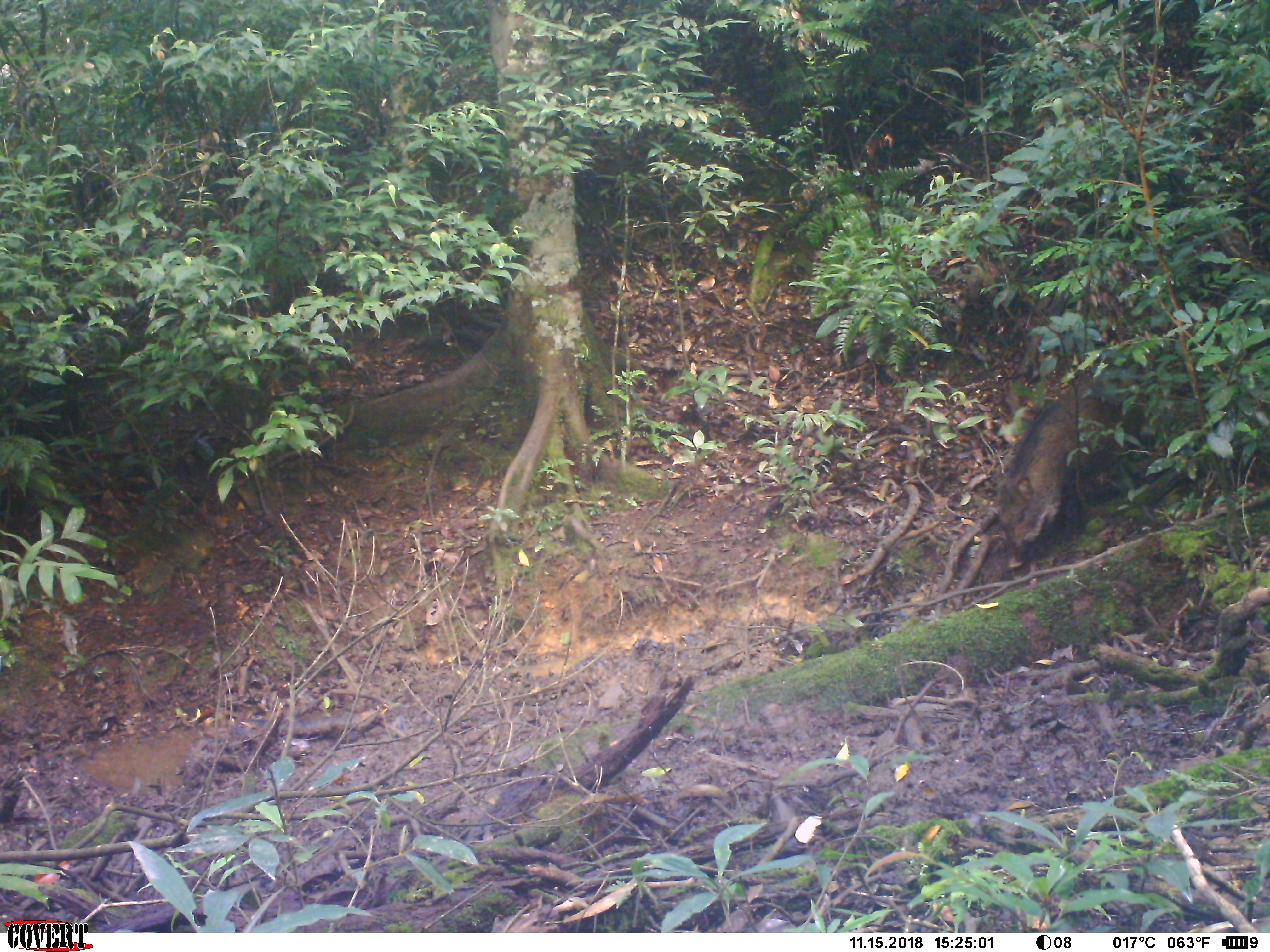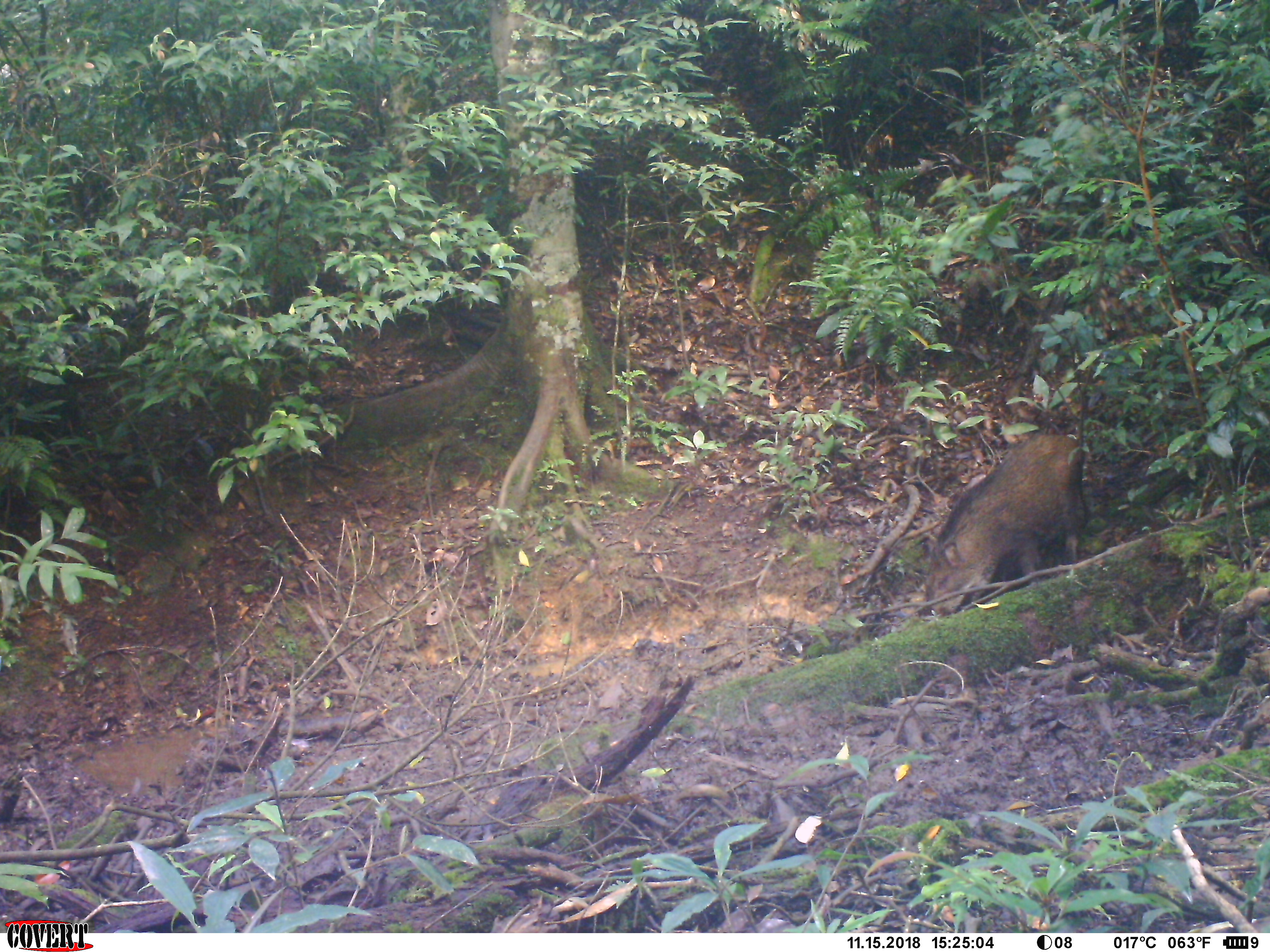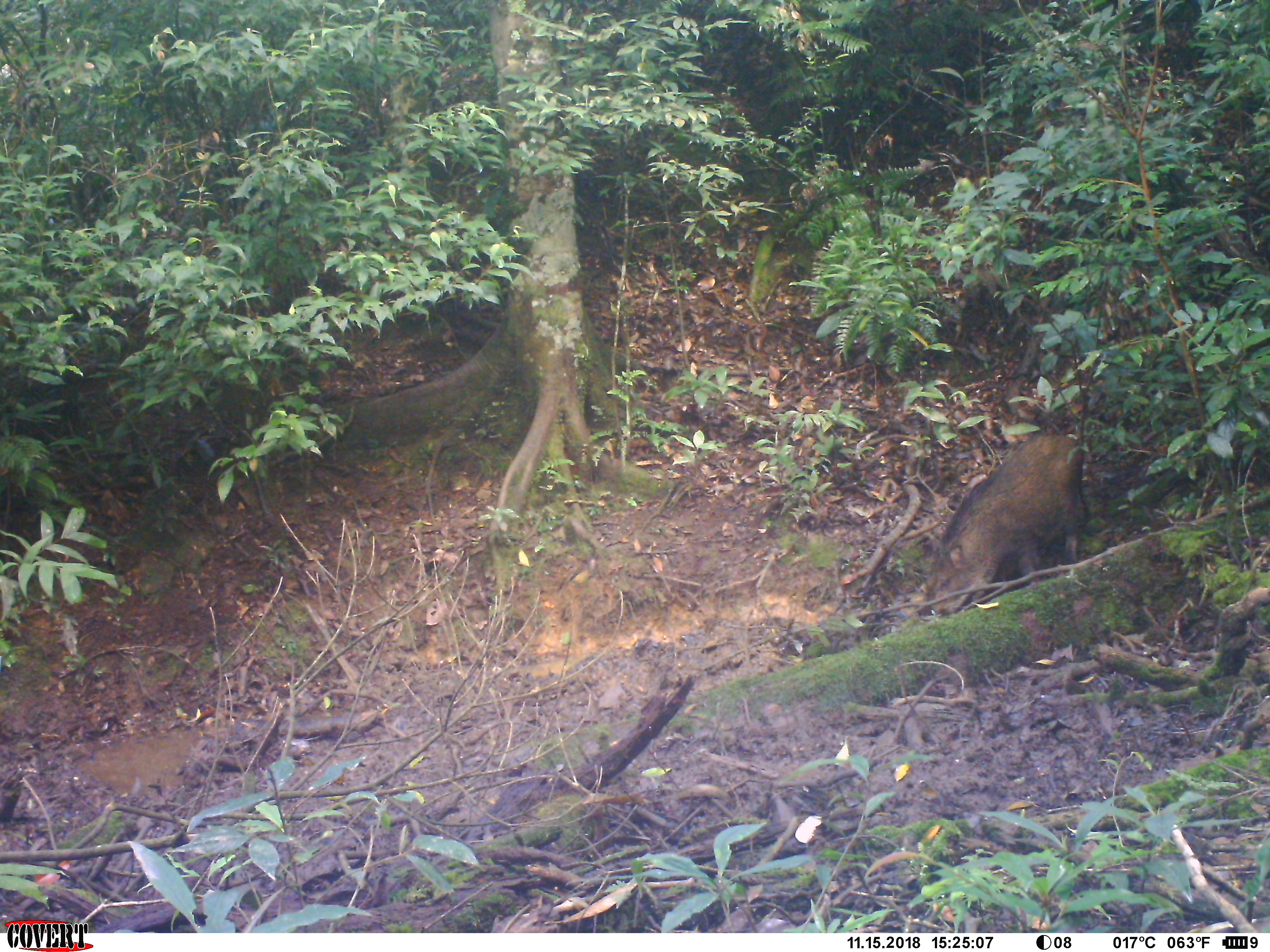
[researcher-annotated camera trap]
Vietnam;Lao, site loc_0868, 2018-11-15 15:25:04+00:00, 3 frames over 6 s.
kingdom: Animalia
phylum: Chordata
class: Mammalia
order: Artiodactyla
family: Suidae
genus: Sus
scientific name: Sus scrofa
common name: eurasian wild pig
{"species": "eurasian wild pig (Sus scrofa)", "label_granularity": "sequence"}